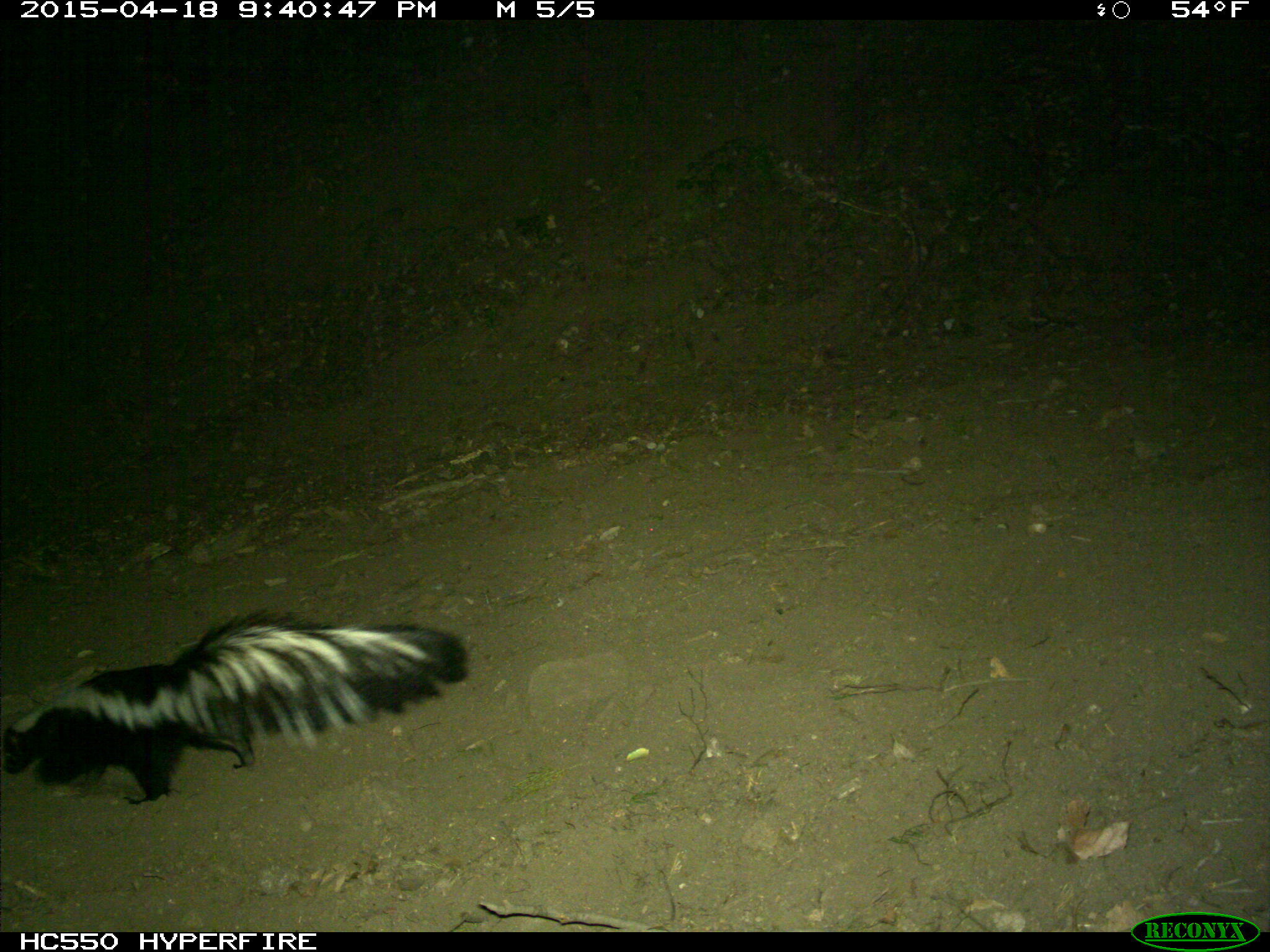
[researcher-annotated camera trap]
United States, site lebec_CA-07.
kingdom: Animalia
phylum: Chordata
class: Mammalia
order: Carnivora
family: Mephitidae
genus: Mephitis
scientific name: Mephitis mephitis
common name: striped skunk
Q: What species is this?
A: Mephitis mephitis (striped skunk).